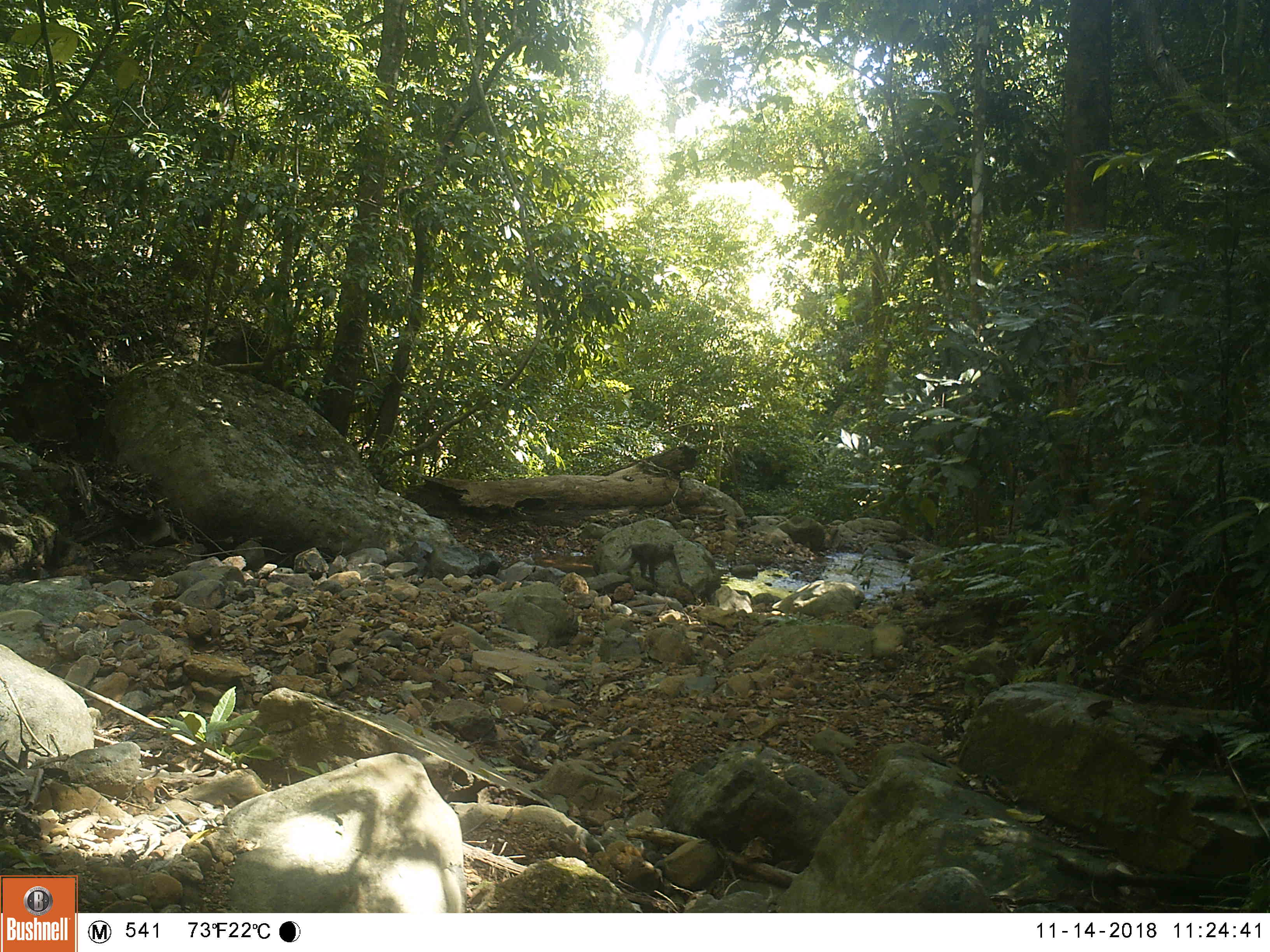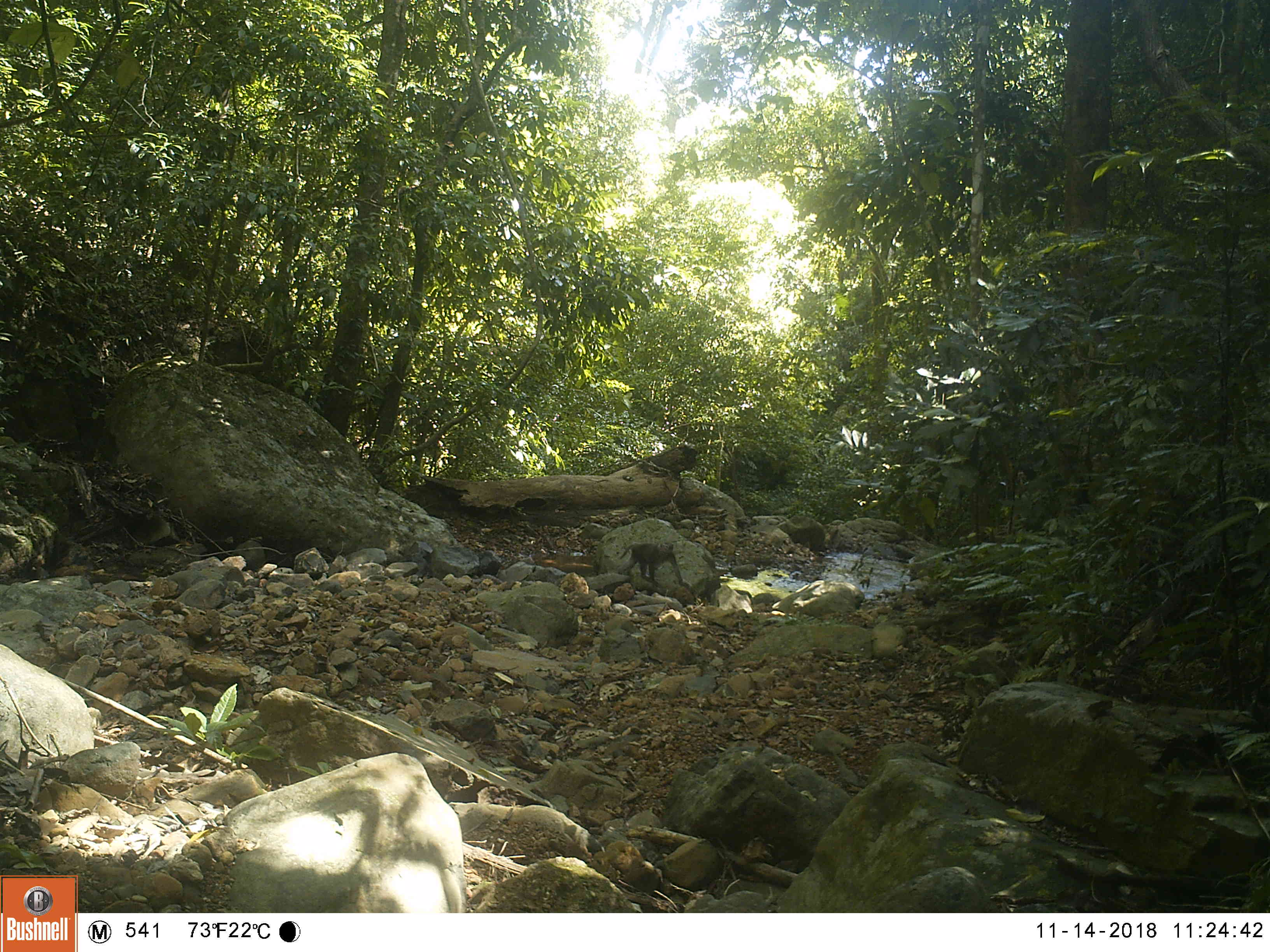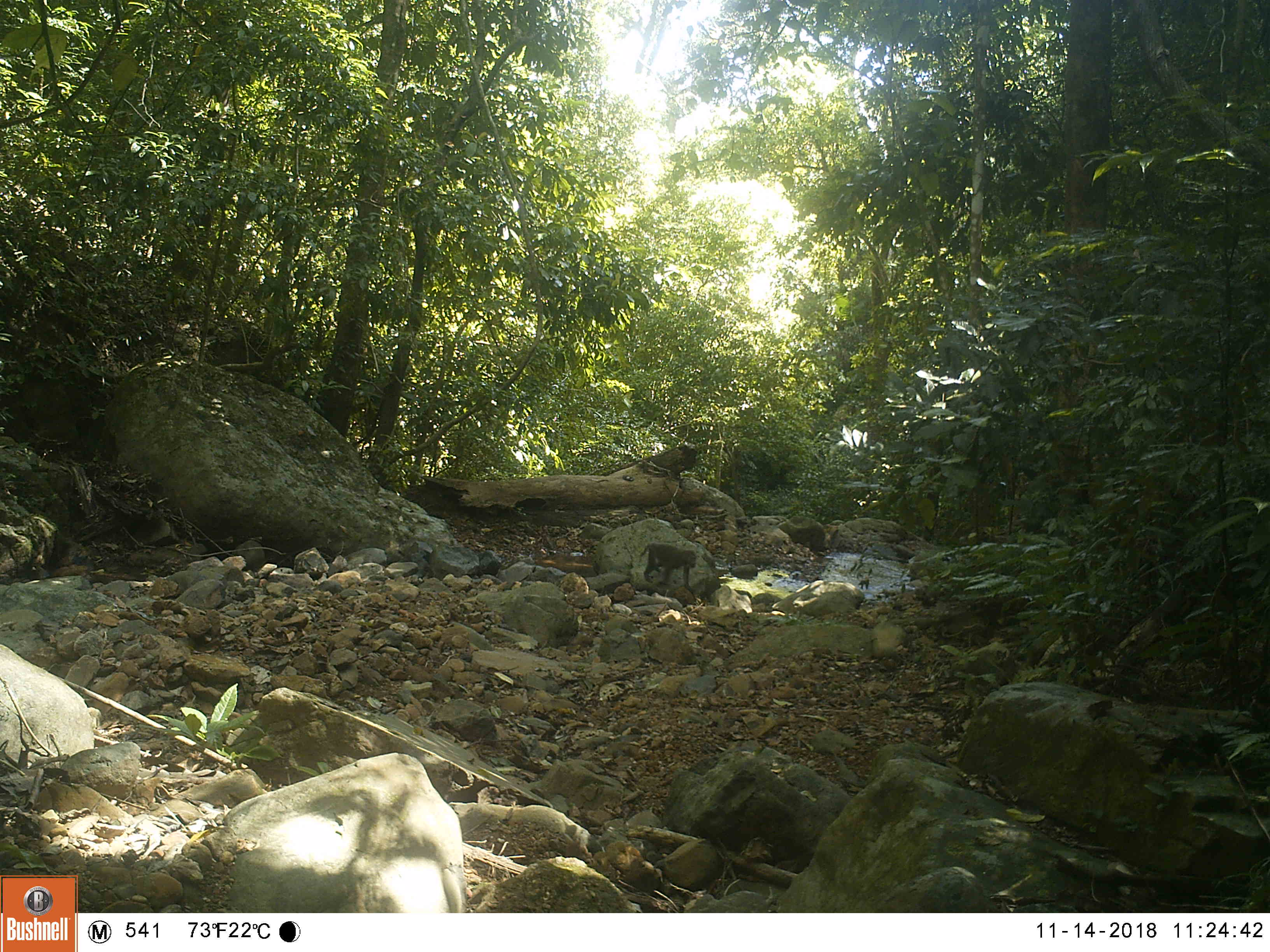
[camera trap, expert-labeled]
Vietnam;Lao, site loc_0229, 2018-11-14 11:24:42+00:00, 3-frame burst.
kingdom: Animalia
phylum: Chordata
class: Mammalia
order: Primates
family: Cercopithecidae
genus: Macaca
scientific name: Macaca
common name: macaques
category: assam or rhesus macaque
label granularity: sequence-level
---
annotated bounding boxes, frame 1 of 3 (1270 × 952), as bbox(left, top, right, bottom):
assam or rhesus macaque: bbox(616, 541, 692, 589)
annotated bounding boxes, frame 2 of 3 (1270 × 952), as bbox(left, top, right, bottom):
assam or rhesus macaque: bbox(617, 541, 682, 585)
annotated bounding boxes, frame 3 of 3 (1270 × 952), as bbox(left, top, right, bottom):
assam or rhesus macaque: bbox(639, 542, 697, 593)